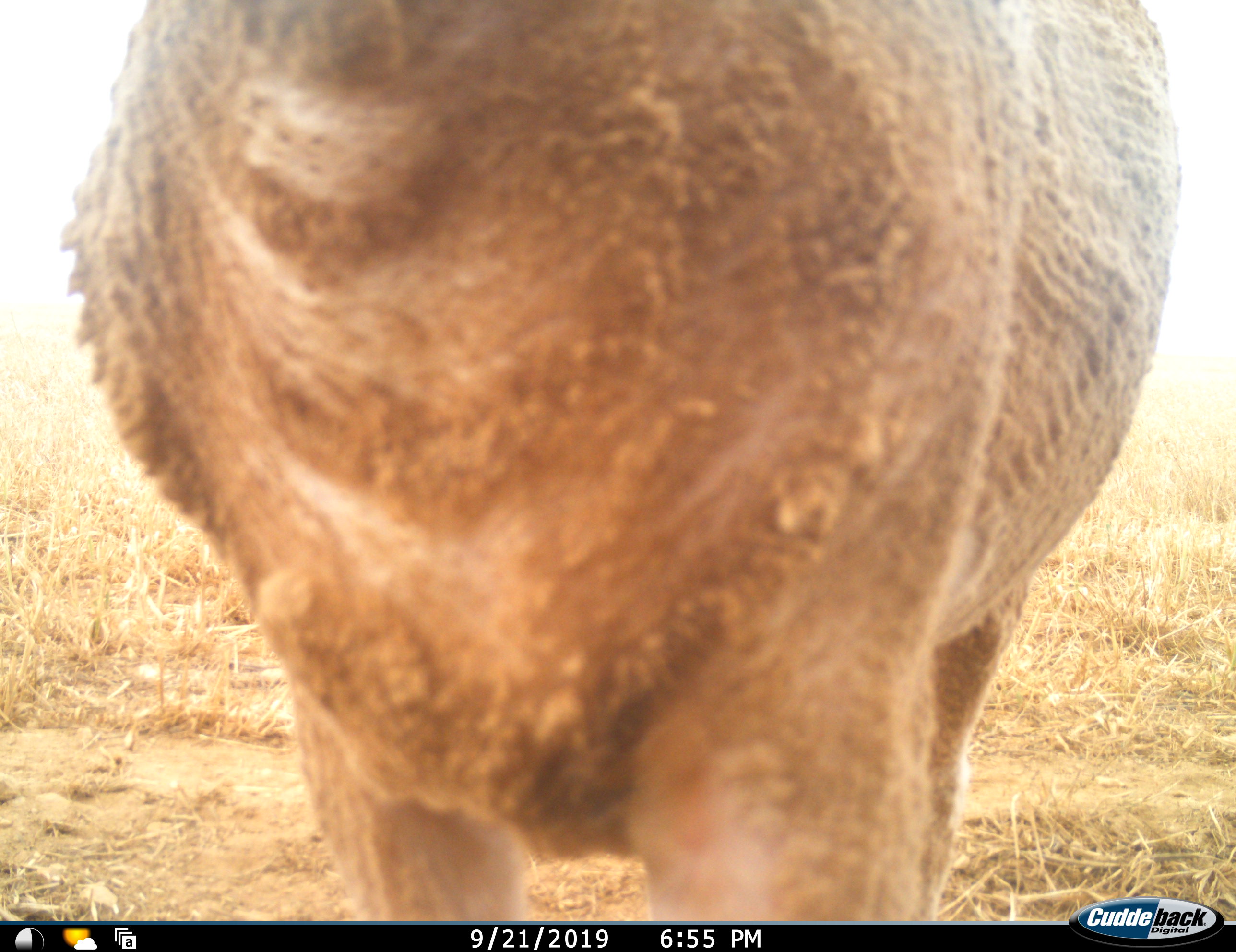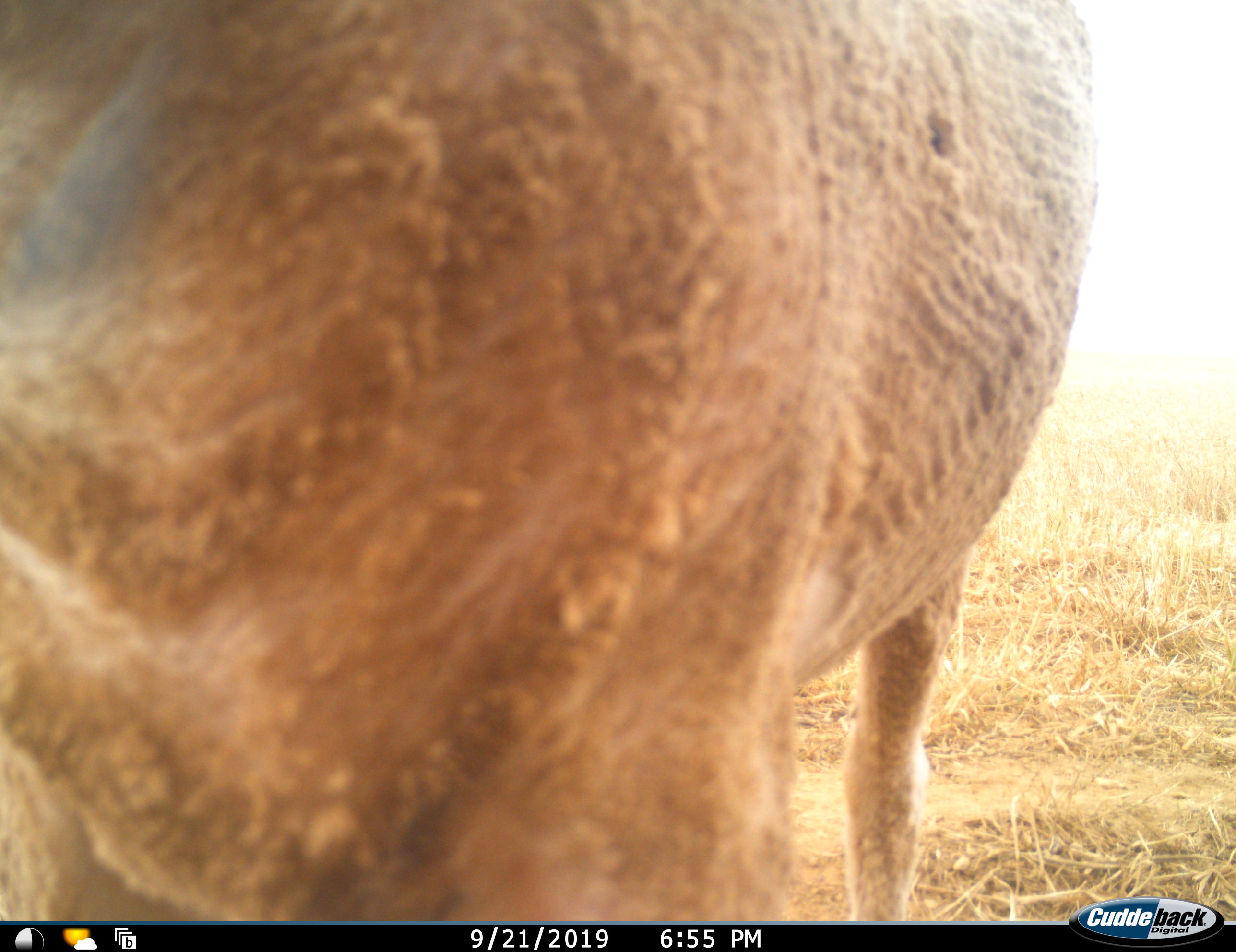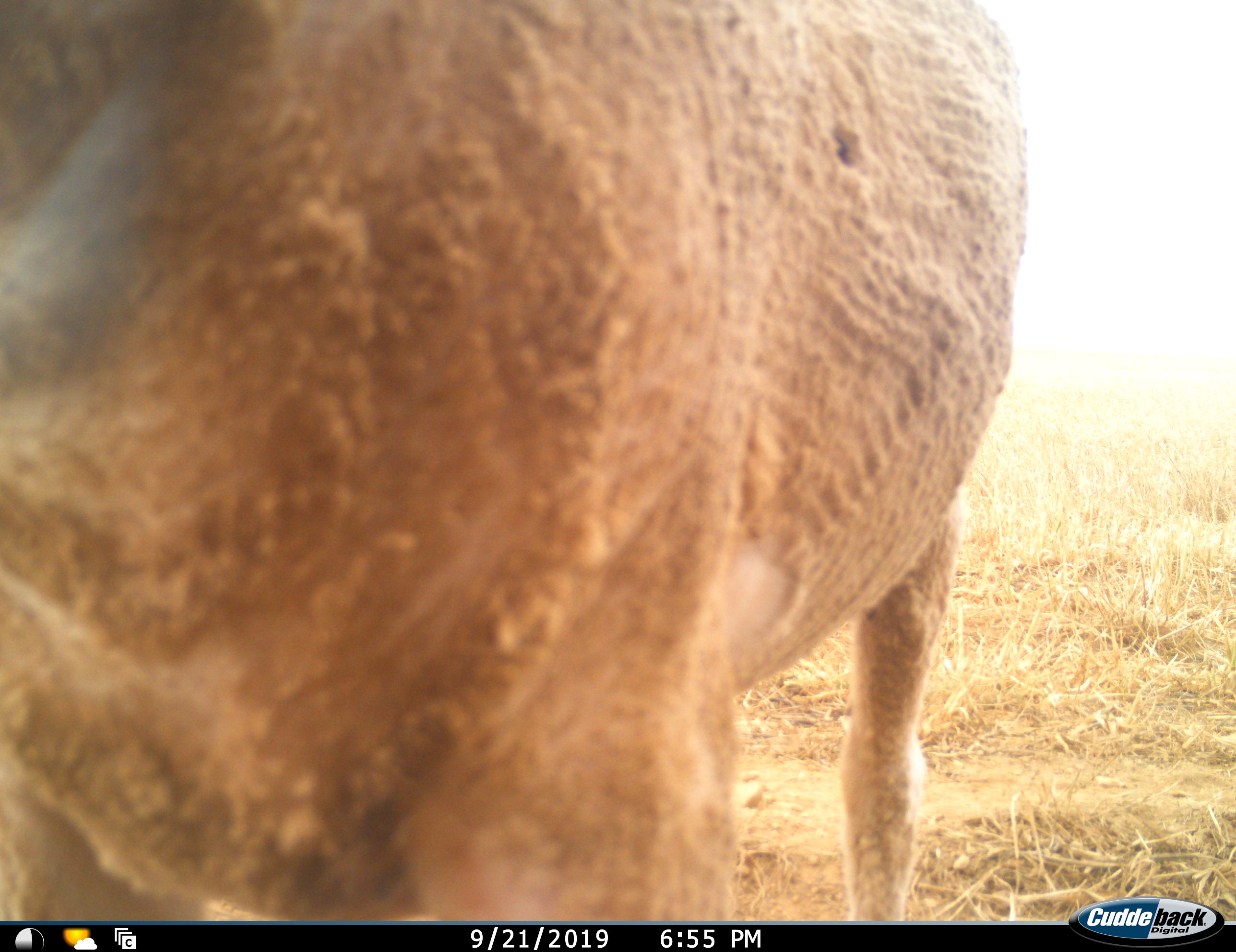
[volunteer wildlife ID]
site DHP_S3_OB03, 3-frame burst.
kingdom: Animalia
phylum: Chordata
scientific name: Vertebrata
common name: domestic animal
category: domesticanimal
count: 1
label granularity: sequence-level